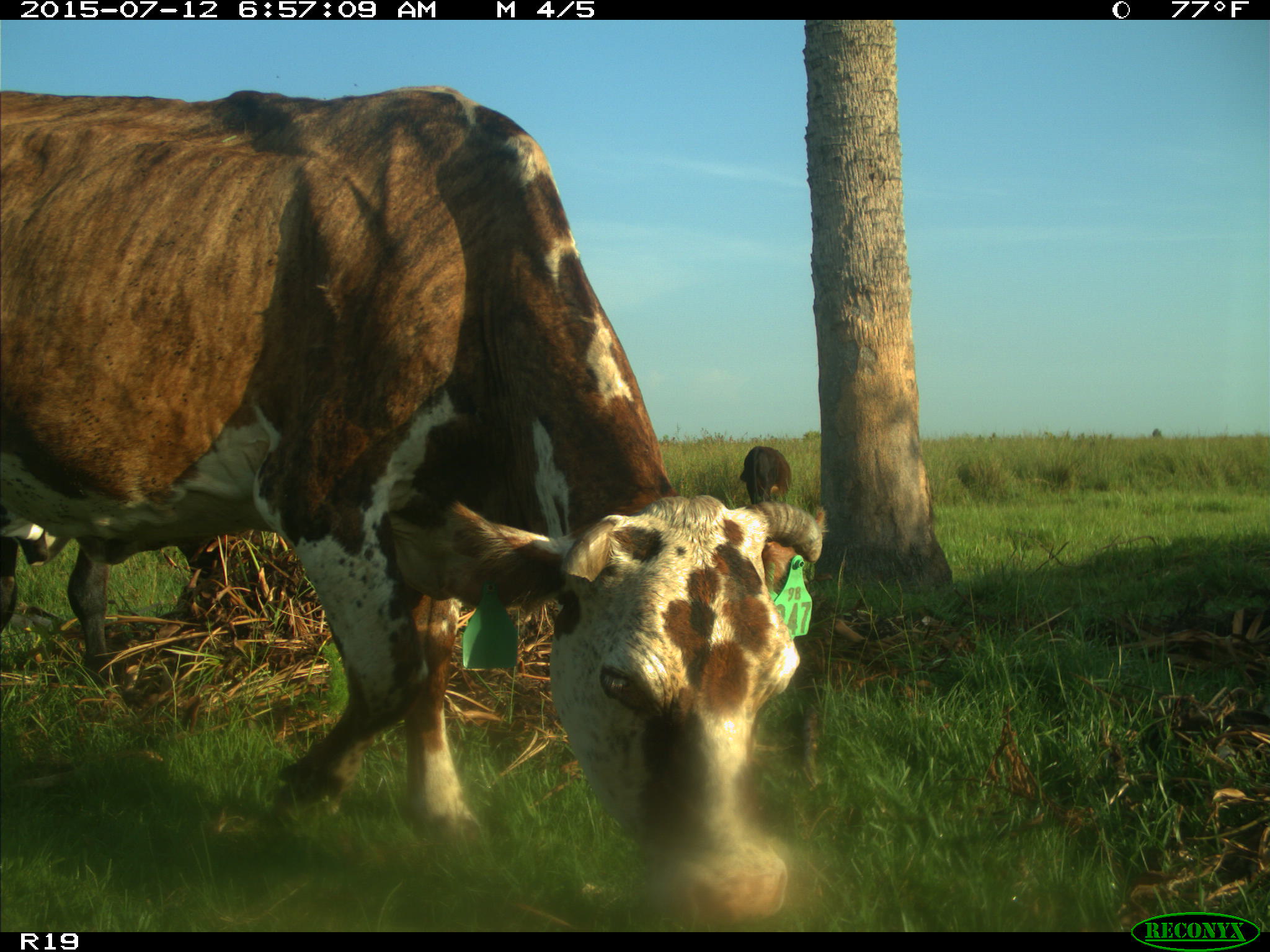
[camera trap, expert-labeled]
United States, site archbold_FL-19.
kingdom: Animalia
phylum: Chordata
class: Mammalia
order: Artiodactyla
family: Bovidae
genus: Bos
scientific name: Bos taurus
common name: domestic cow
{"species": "Bos taurus (domestic cow)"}